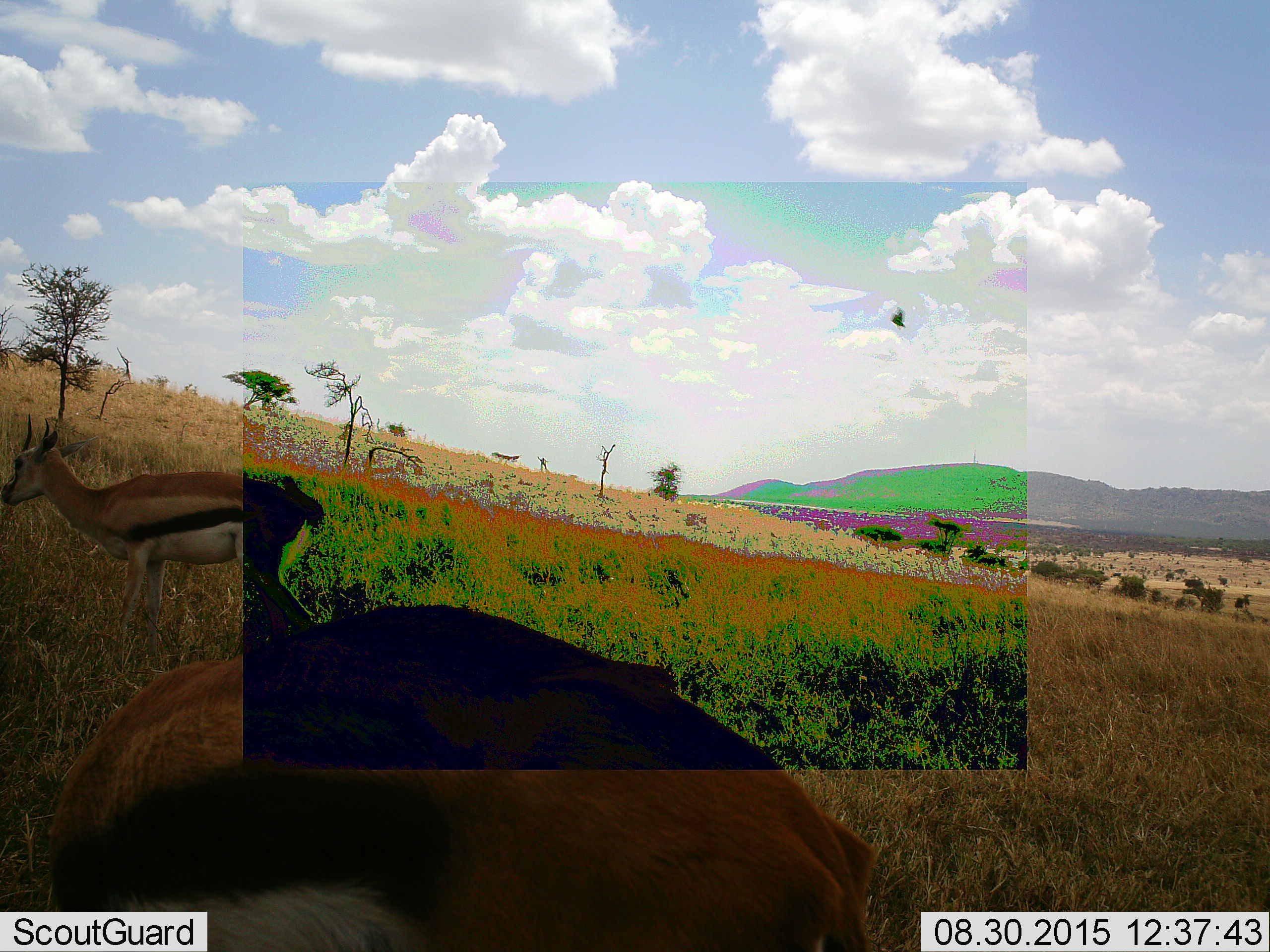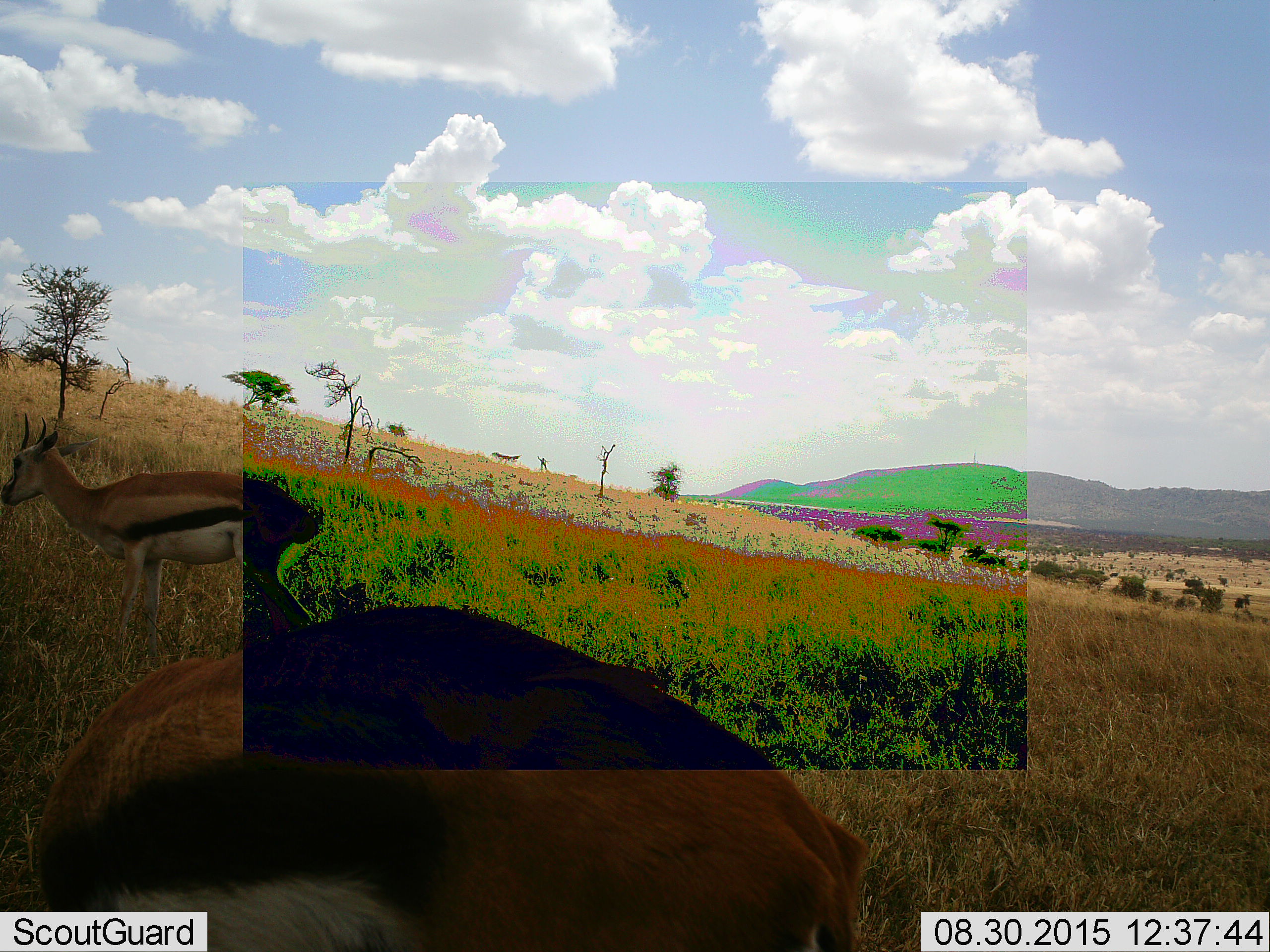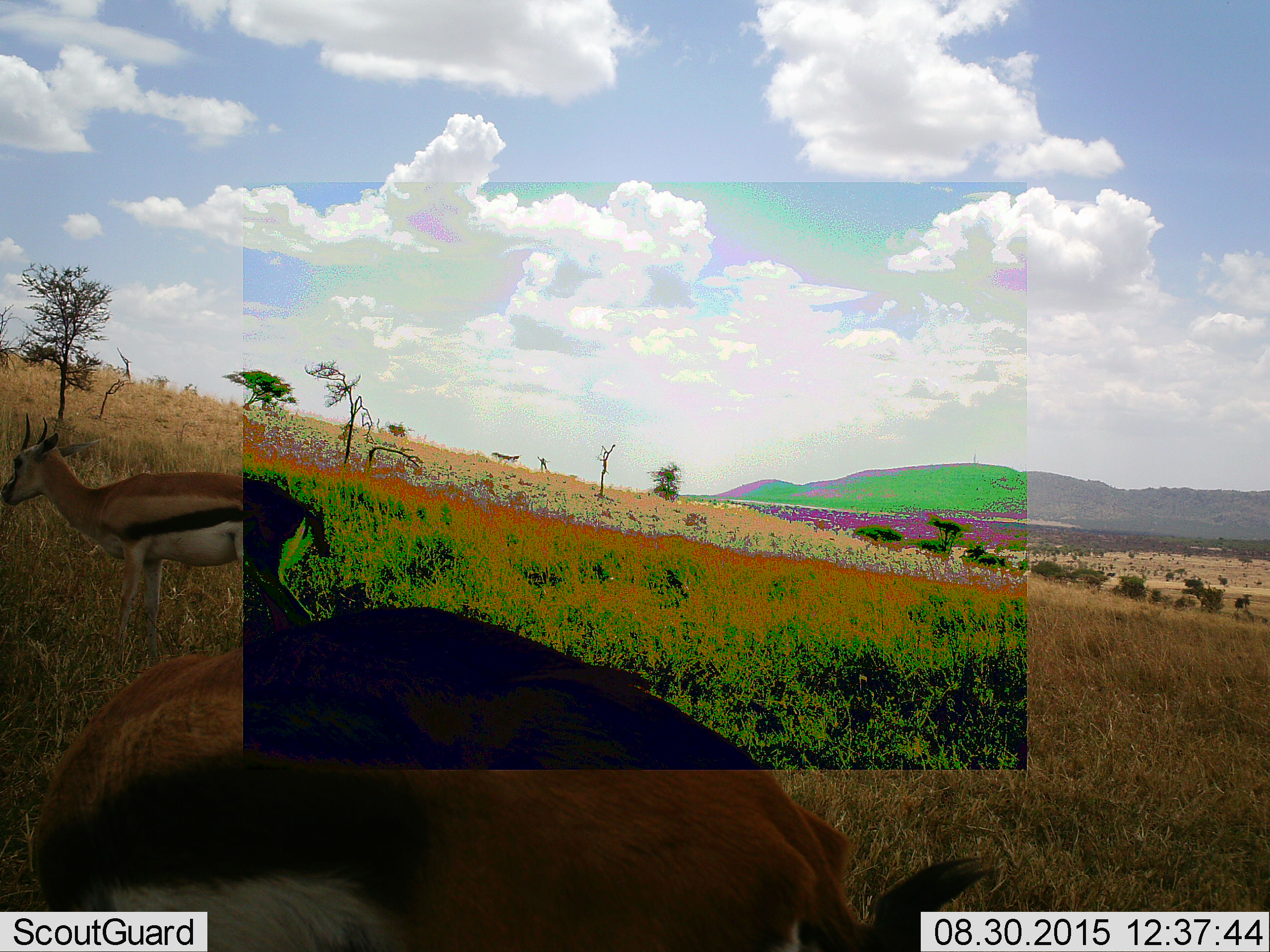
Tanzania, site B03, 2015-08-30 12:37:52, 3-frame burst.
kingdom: Animalia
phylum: Chordata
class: Mammalia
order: Artiodactyla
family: Bovidae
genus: Eudorcas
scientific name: Eudorcas thomsonii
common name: thomson's gazelle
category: gazellethomsons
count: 2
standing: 94%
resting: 0%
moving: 6%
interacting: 0%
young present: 0%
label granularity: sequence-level